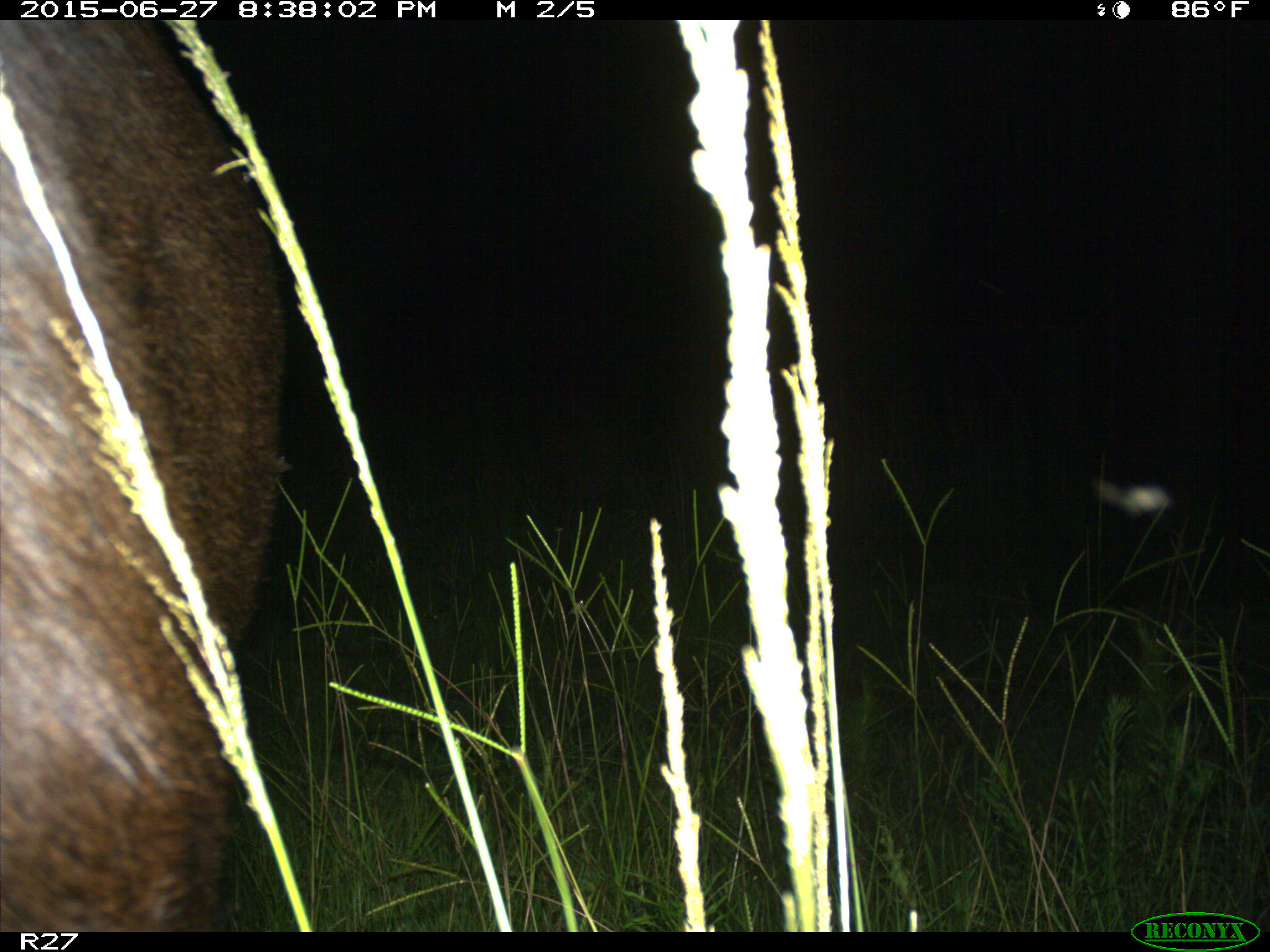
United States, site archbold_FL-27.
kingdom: Animalia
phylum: Chordata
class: Mammalia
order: Artiodactyla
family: Bovidae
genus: Bos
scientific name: Bos taurus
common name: domestic cow